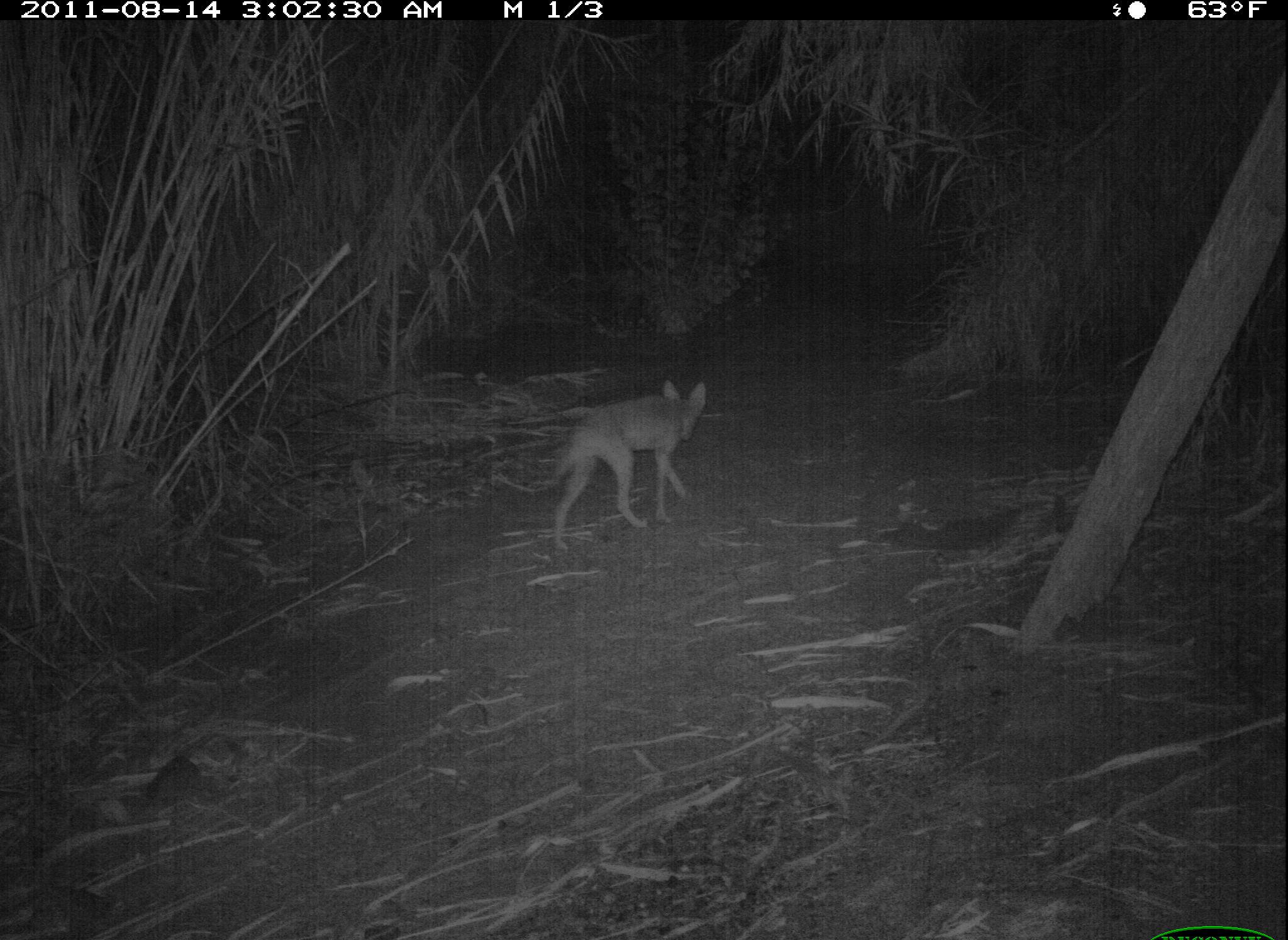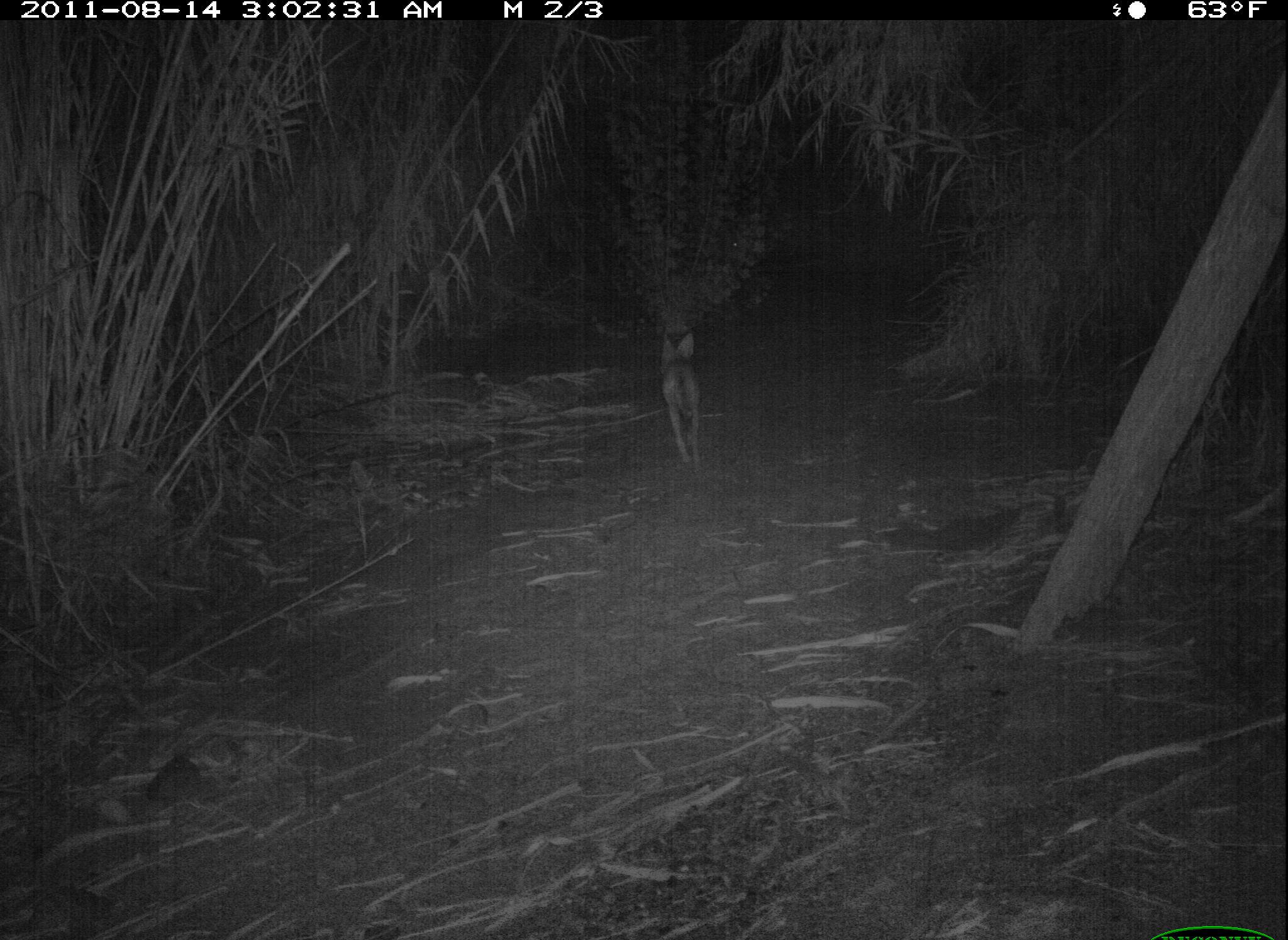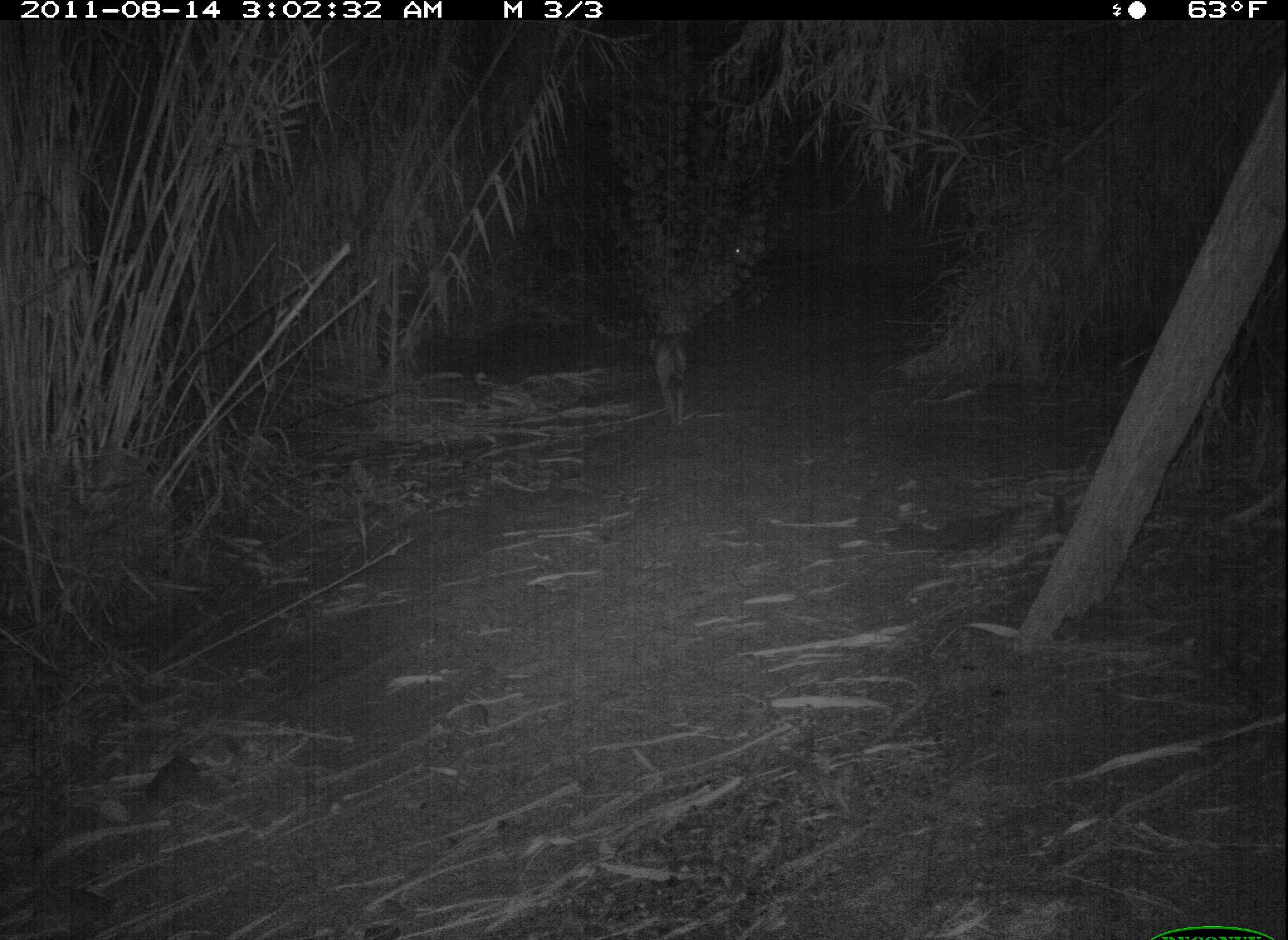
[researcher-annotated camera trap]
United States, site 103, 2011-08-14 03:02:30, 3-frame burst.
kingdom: Animalia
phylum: Chordata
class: Mammalia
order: Carnivora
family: Canidae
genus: Canis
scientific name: Canis latrans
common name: coyote